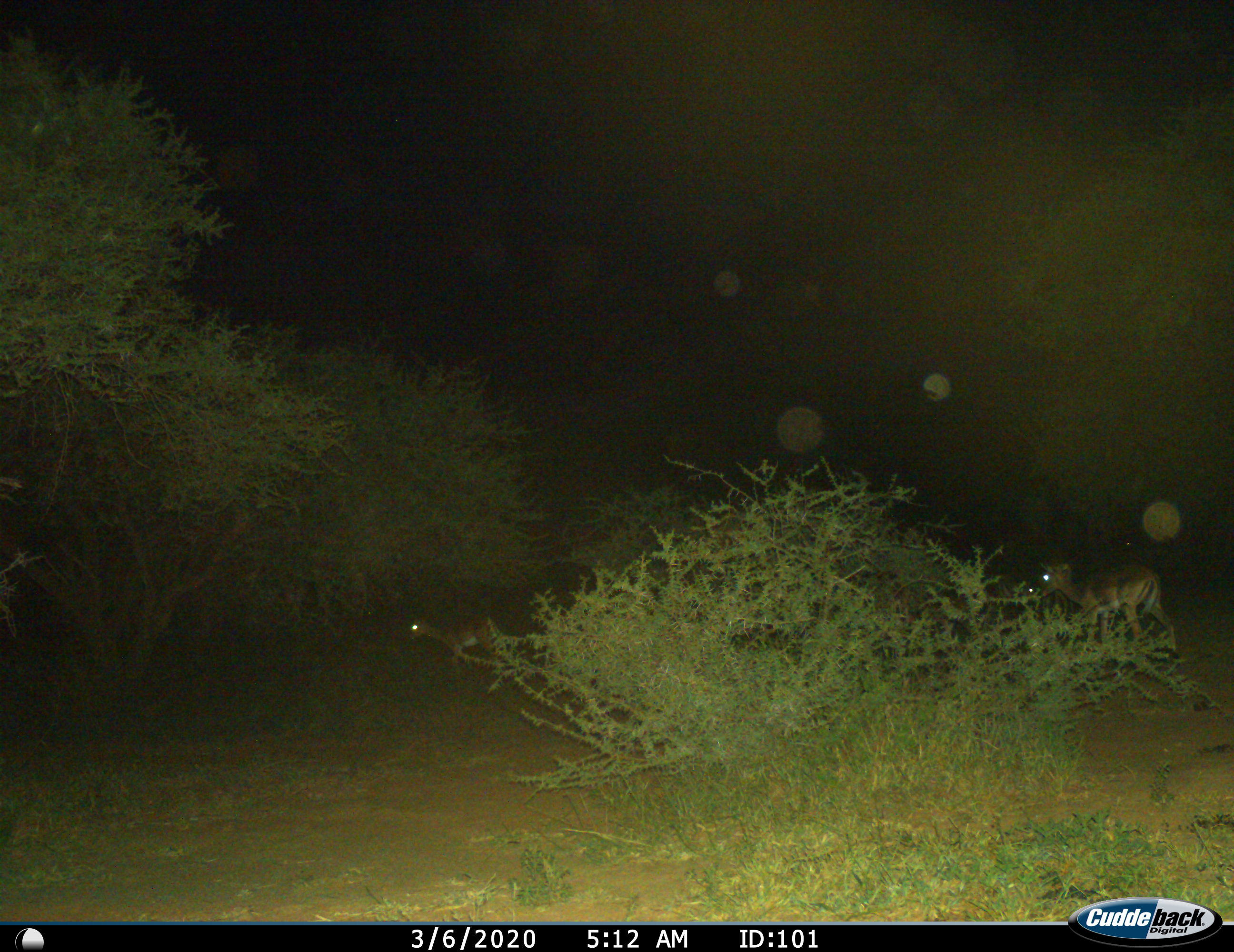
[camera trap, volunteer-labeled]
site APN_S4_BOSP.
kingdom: Animalia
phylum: Chordata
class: Mammalia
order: Artiodactyla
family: Bovidae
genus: Aepyceros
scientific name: Aepyceros melampus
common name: impala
Impala (Aepyceros melampus), count 3. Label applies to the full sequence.